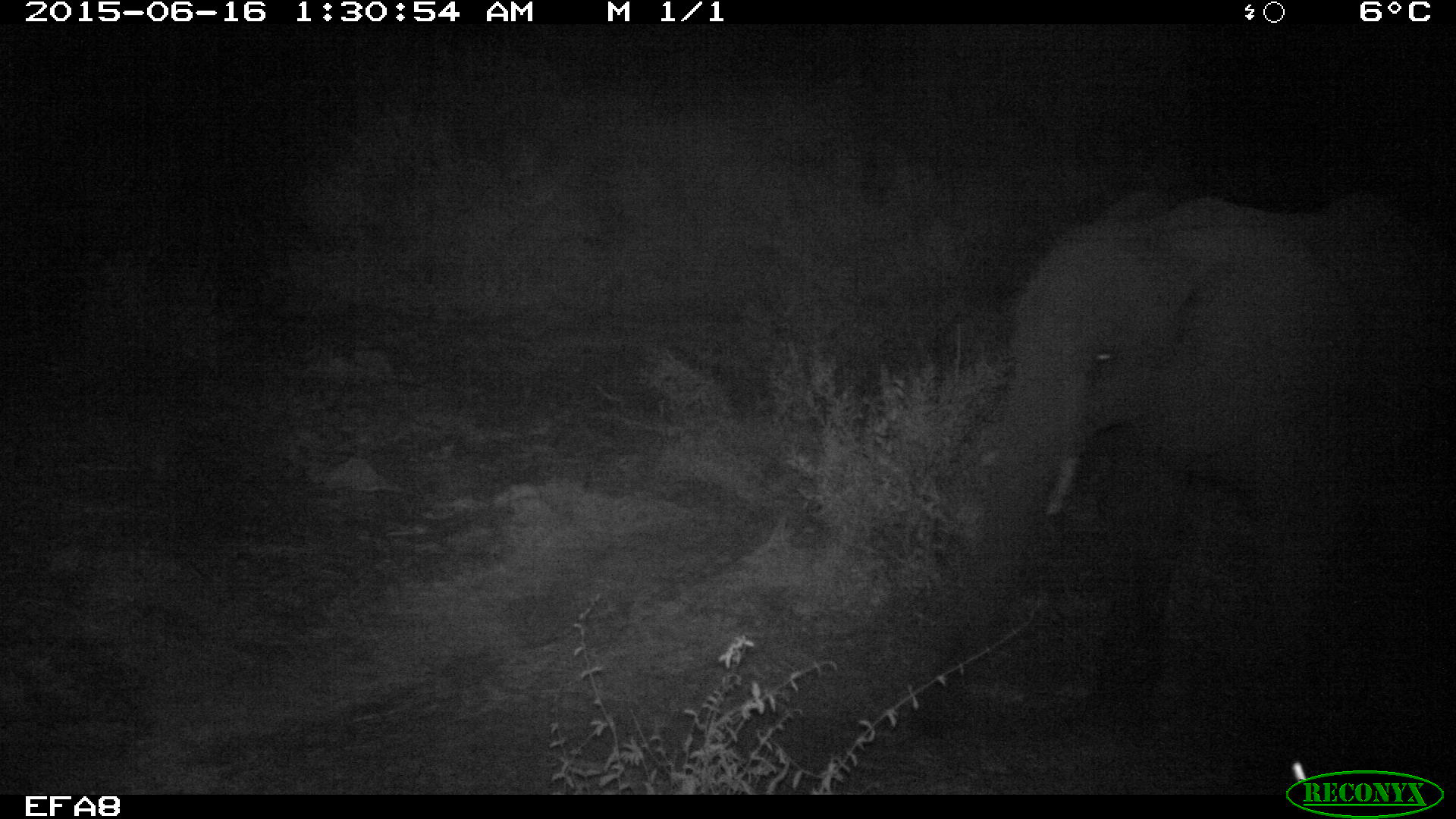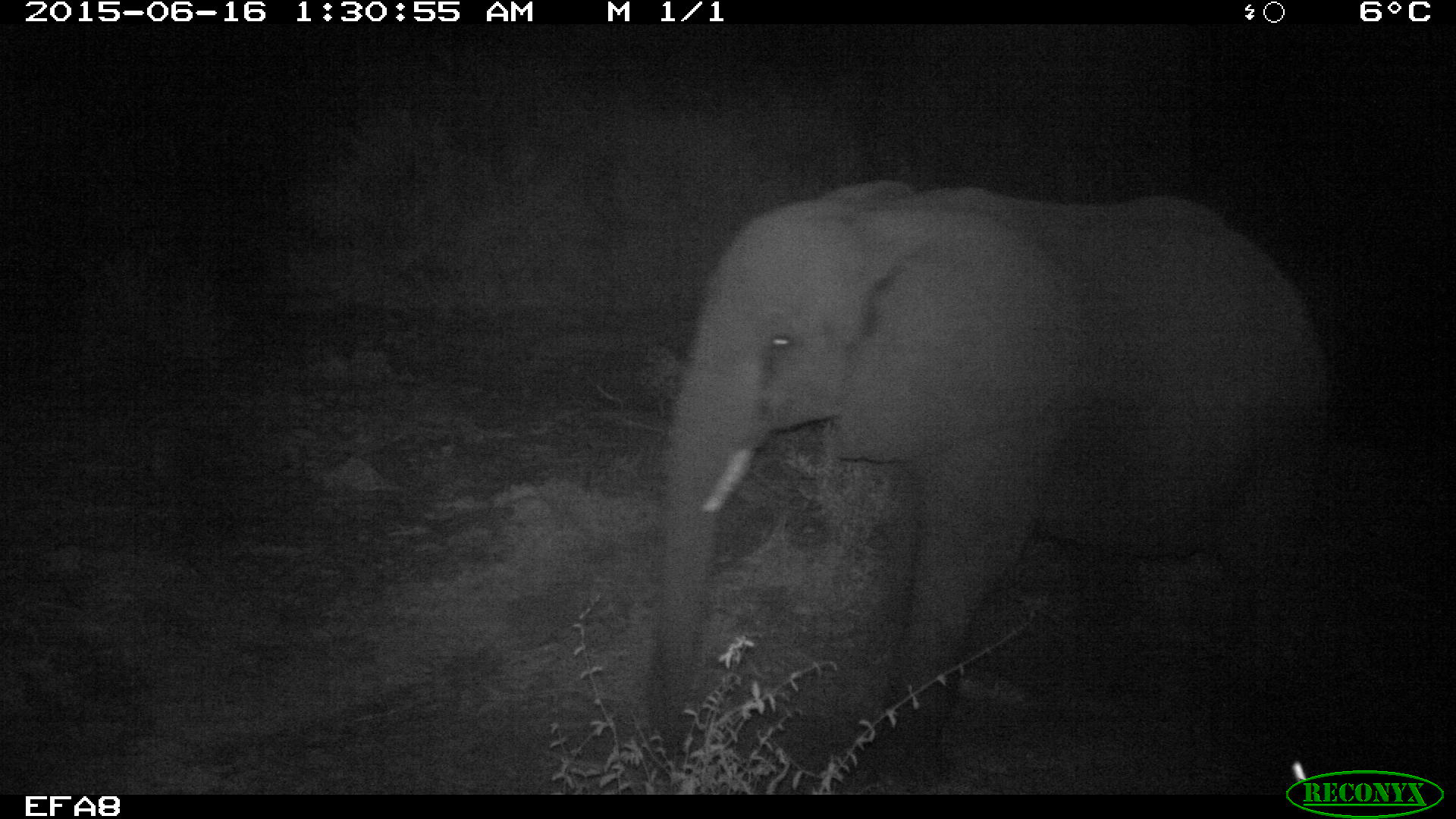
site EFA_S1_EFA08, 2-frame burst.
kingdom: Animalia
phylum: Chordata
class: Mammalia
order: Proboscidea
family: Elephantidae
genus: Loxodonta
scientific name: Loxodonta africana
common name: african bush elephant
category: elephant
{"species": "elephant (african bush elephant) (Loxodonta africana)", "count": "1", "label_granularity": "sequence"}